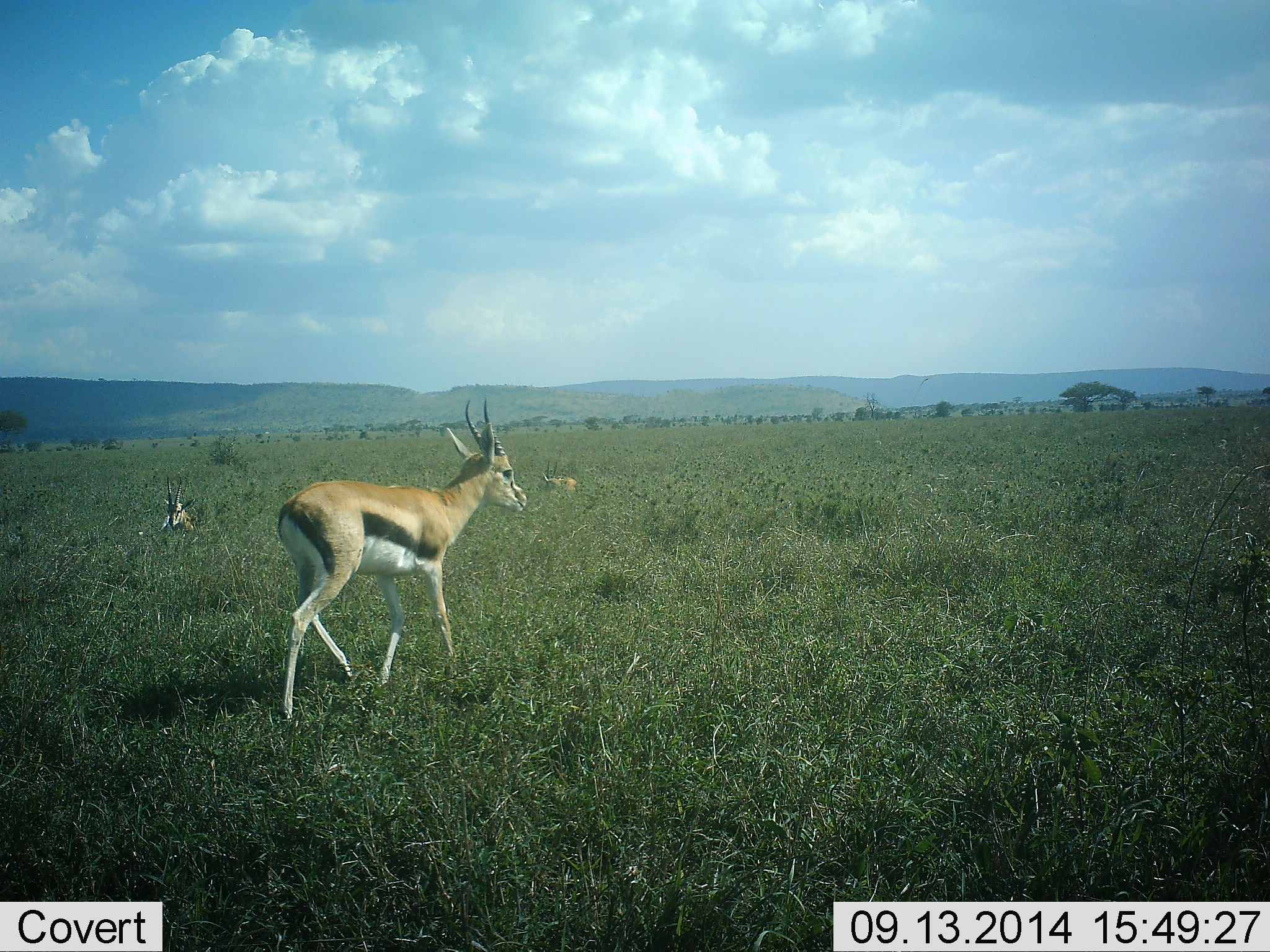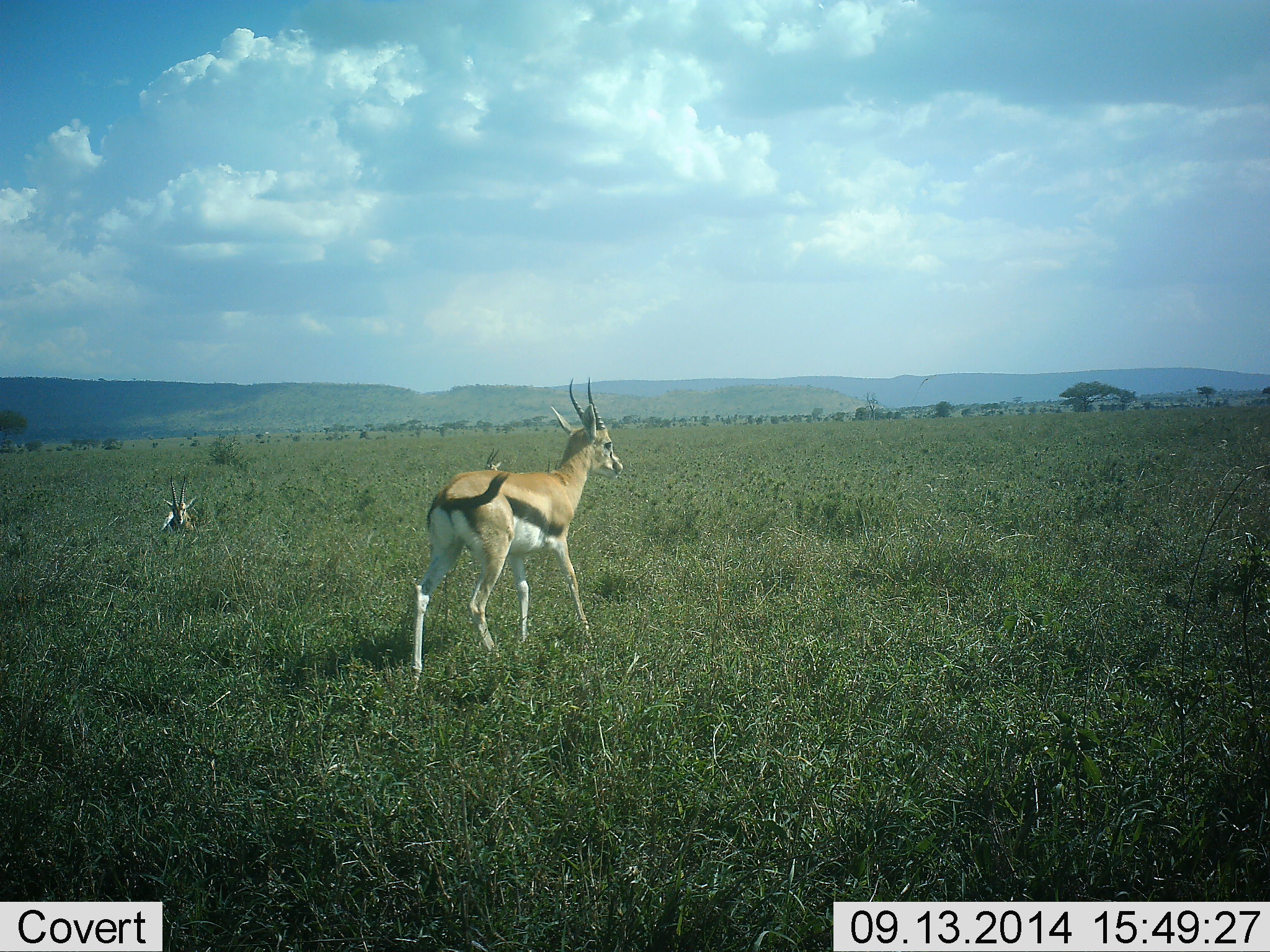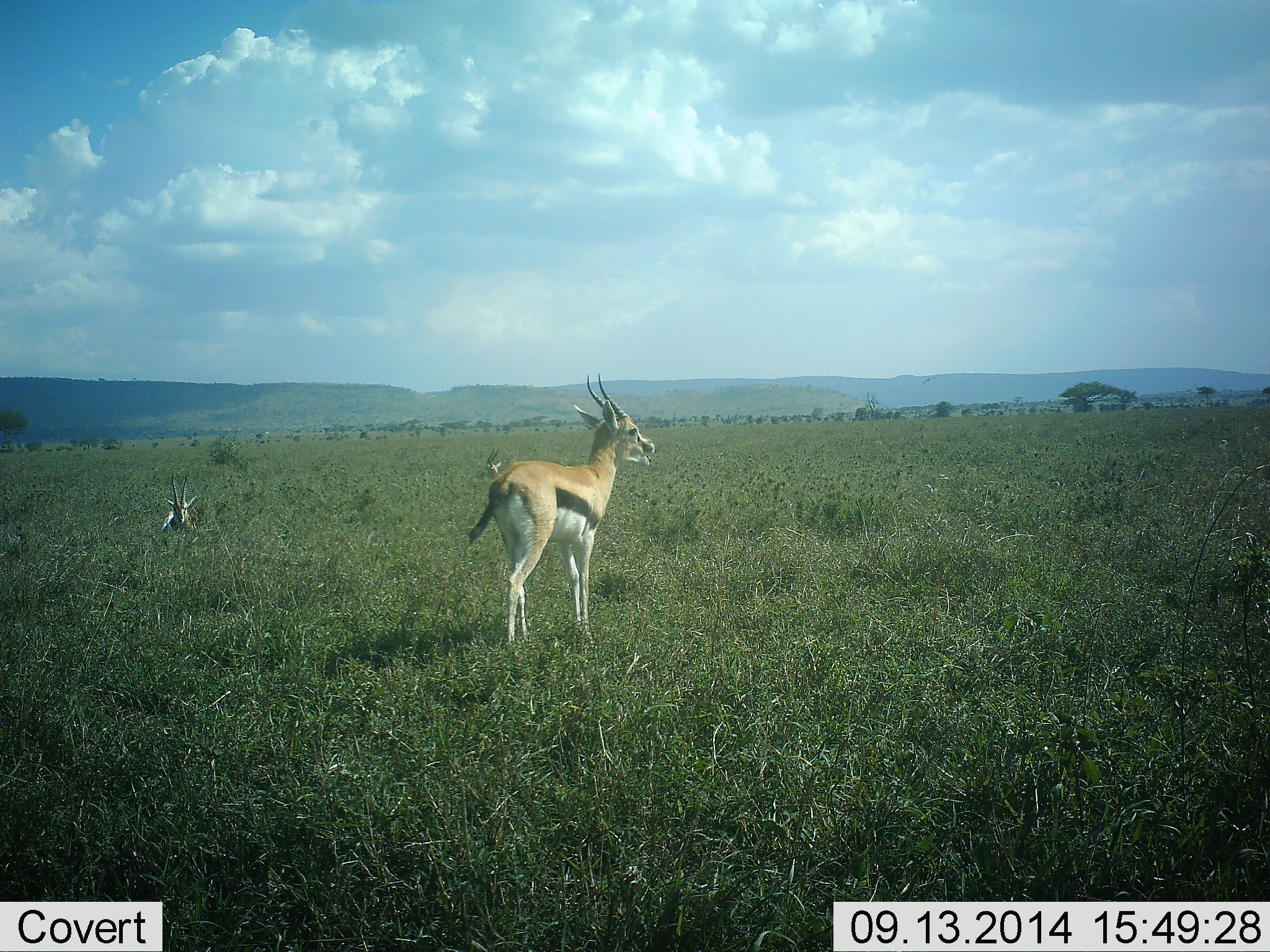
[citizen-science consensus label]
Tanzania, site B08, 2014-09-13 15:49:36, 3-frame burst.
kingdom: Animalia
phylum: Chordata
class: Mammalia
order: Artiodactyla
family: Bovidae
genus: Eudorcas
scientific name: Eudorcas thomsonii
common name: thomson's gazelle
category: gazellethomsons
Gazellethomsons (thomson's gazelle) (Eudorcas thomsonii), count 2. Behavior (volunteer vote fractions): standing 30%, resting 100%, moving 80%, interacting 0%. Young present (vote fraction): 0%. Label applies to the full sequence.